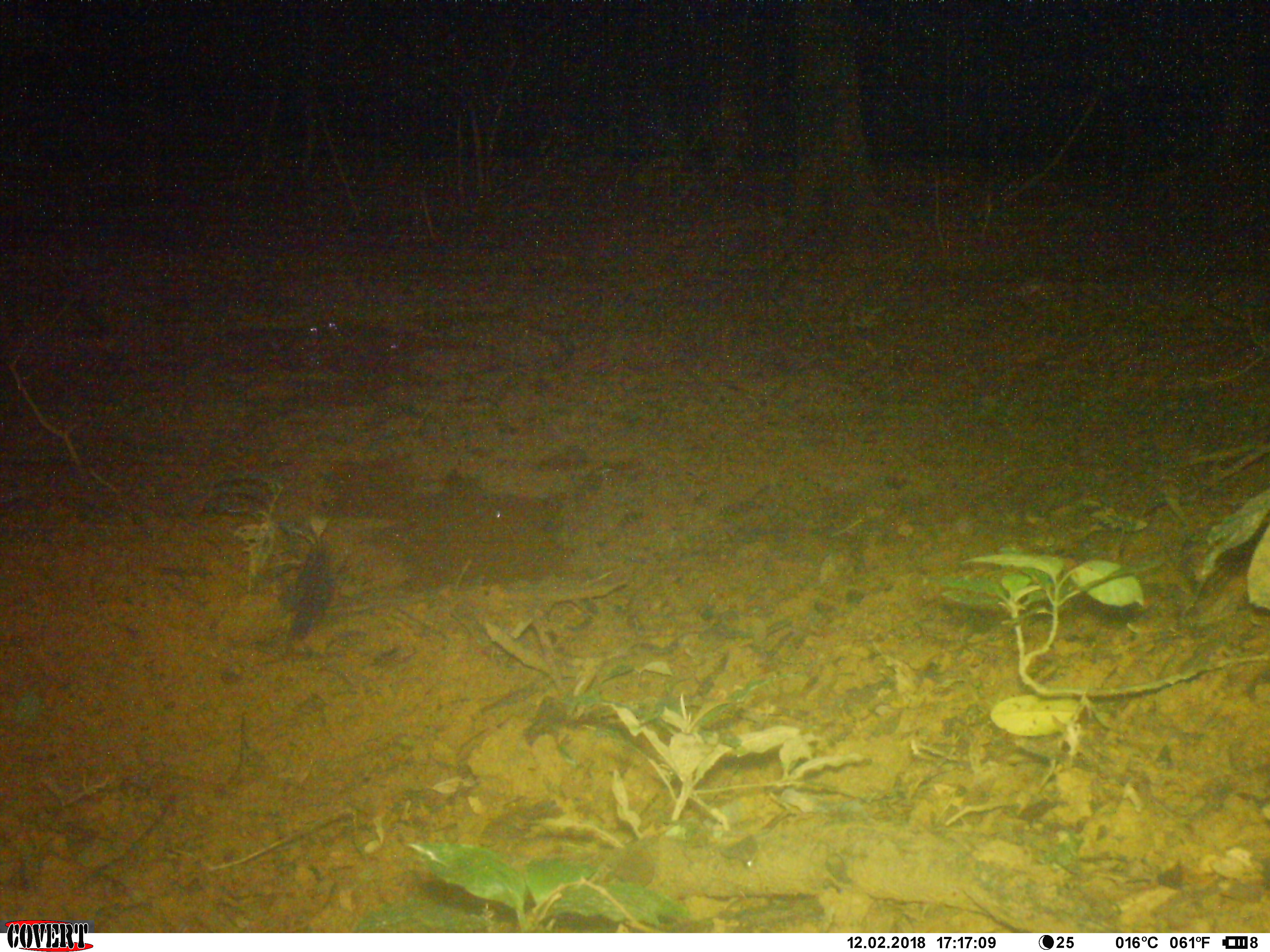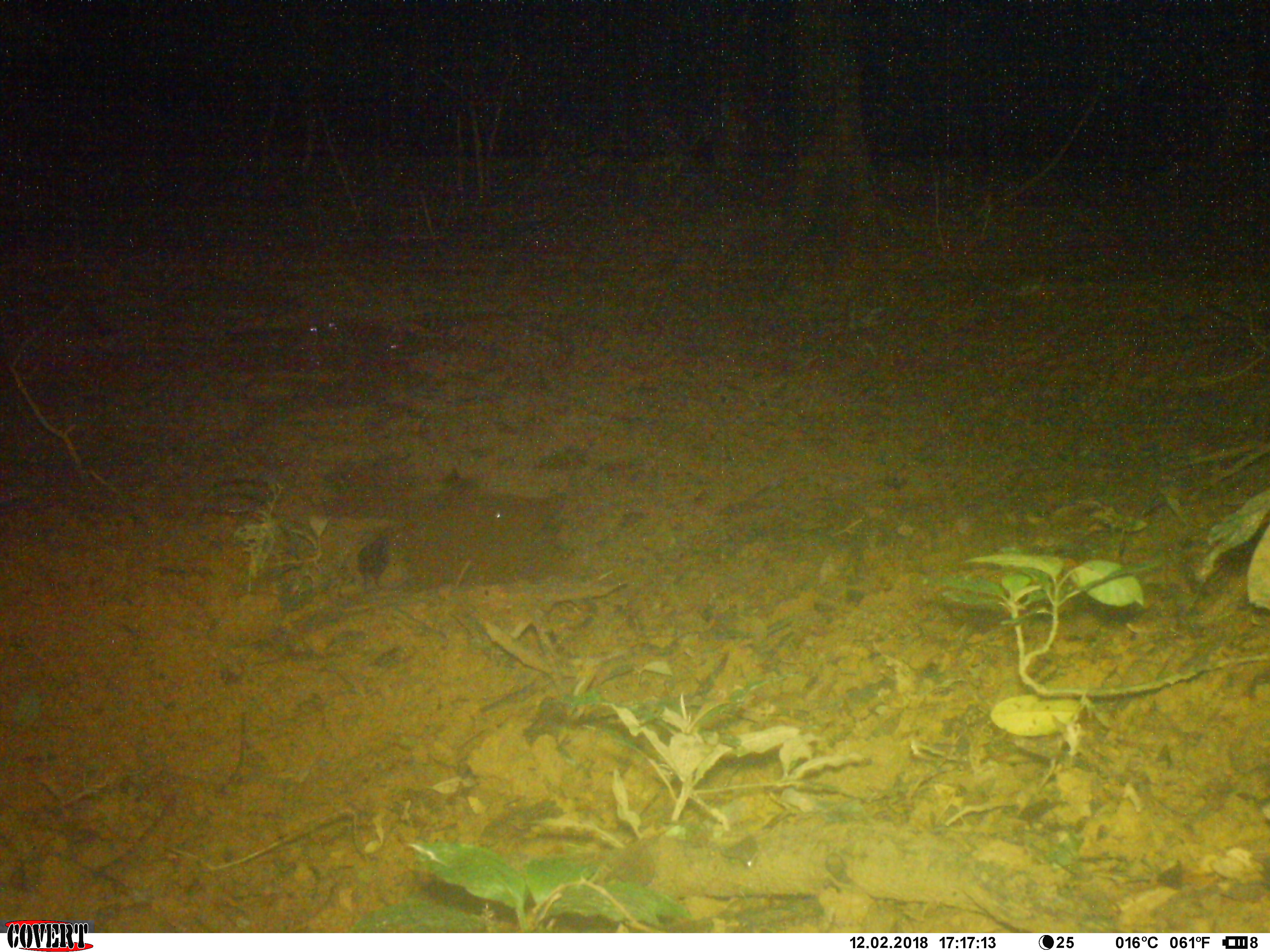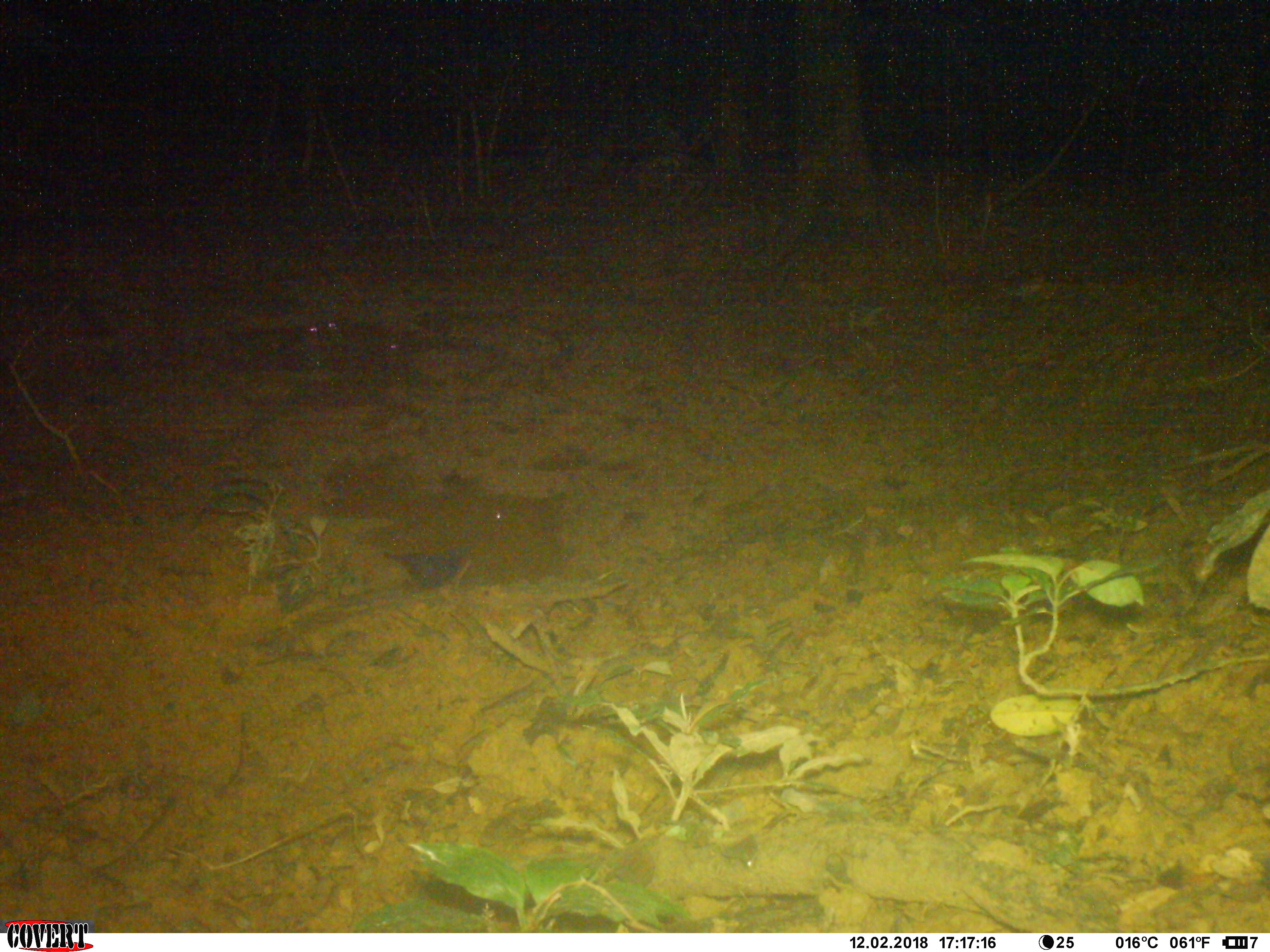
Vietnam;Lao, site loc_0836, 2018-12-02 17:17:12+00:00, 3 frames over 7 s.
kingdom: Animalia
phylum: Chordata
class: Aves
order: Passeriformes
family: Muscicapidae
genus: Myophonus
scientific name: Myophonus caeruleus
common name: blue whistling thrush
Blue whistling thrush (Myophonus caeruleus). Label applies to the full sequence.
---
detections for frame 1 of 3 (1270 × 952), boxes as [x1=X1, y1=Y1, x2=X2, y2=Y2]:
blue whistling thrush: [x1=284, y1=542, x2=334, y2=650]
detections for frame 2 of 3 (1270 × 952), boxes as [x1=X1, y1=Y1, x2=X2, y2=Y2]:
blue whistling thrush: [x1=354, y1=536, x2=389, y2=593]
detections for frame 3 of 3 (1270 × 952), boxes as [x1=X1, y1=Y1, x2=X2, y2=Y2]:
blue whistling thrush: [x1=381, y1=545, x2=485, y2=602]